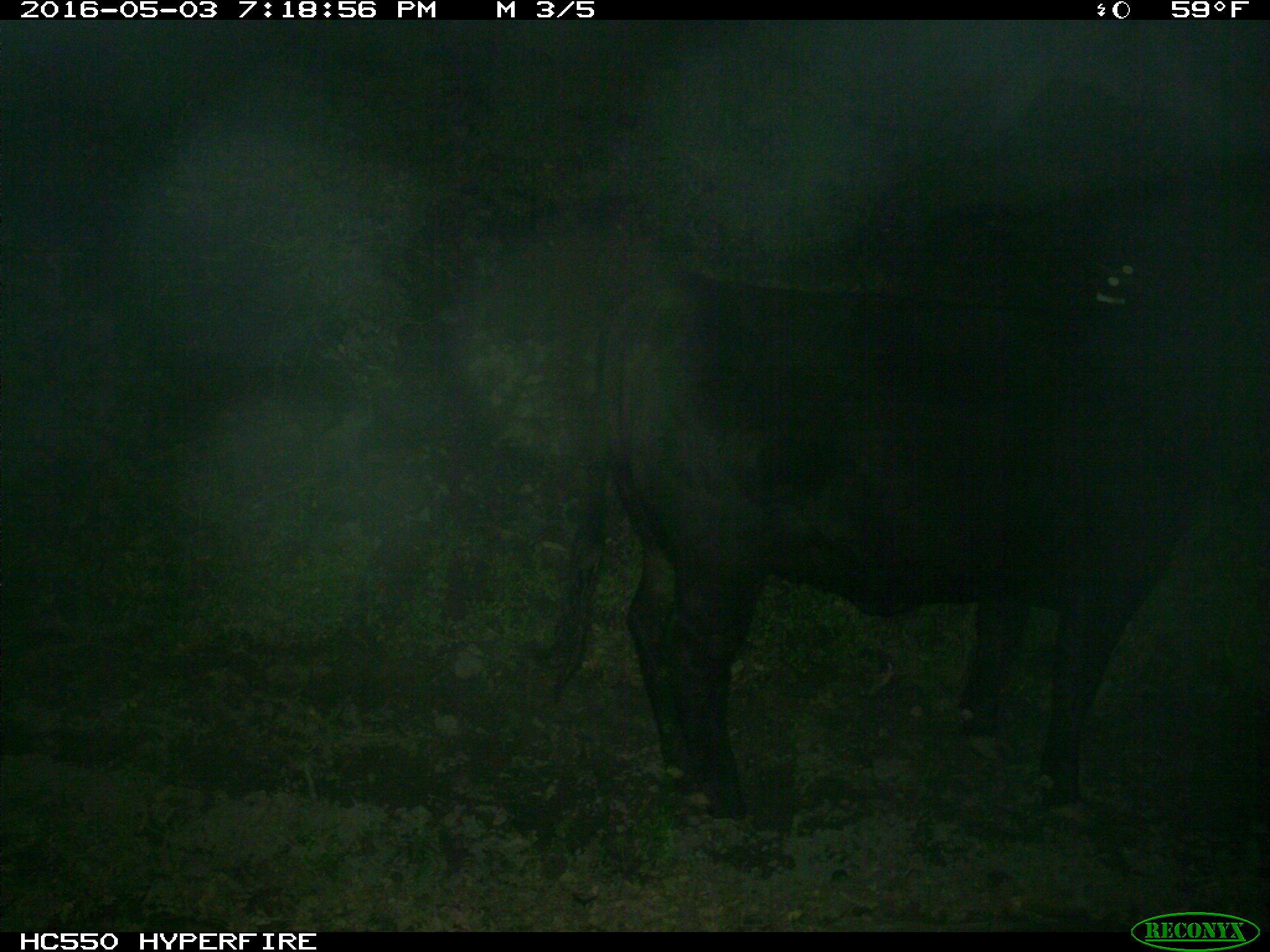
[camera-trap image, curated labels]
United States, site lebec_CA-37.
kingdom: Animalia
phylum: Chordata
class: Mammalia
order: Artiodactyla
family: Bovidae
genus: Bos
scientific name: Bos taurus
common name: domestic cow